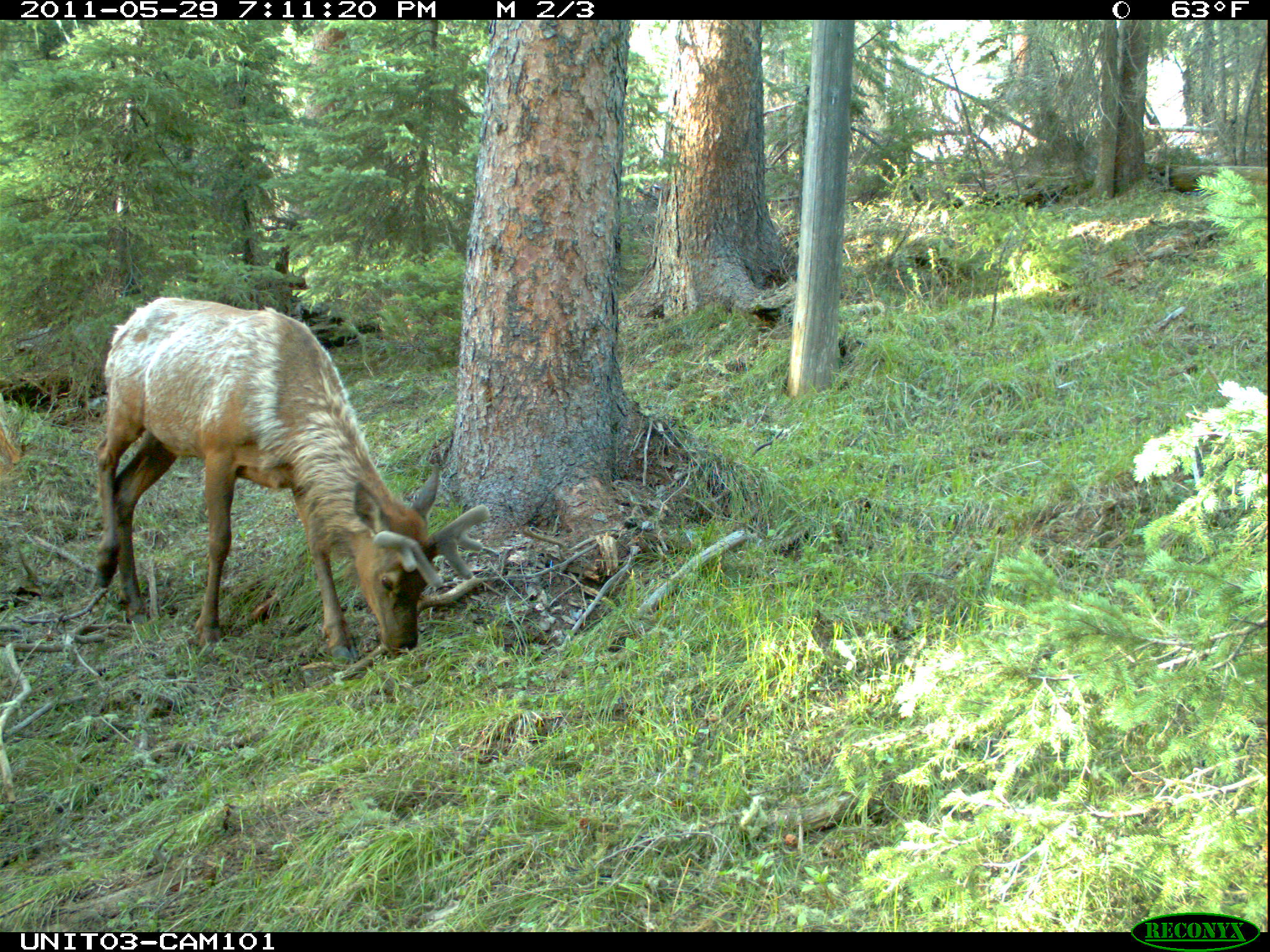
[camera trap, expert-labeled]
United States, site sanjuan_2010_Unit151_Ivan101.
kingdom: Animalia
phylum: Chordata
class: Mammalia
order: Artiodactyla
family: Cervidae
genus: Cervus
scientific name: Cervus elaphus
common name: red deer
Cervus elaphus (red deer).